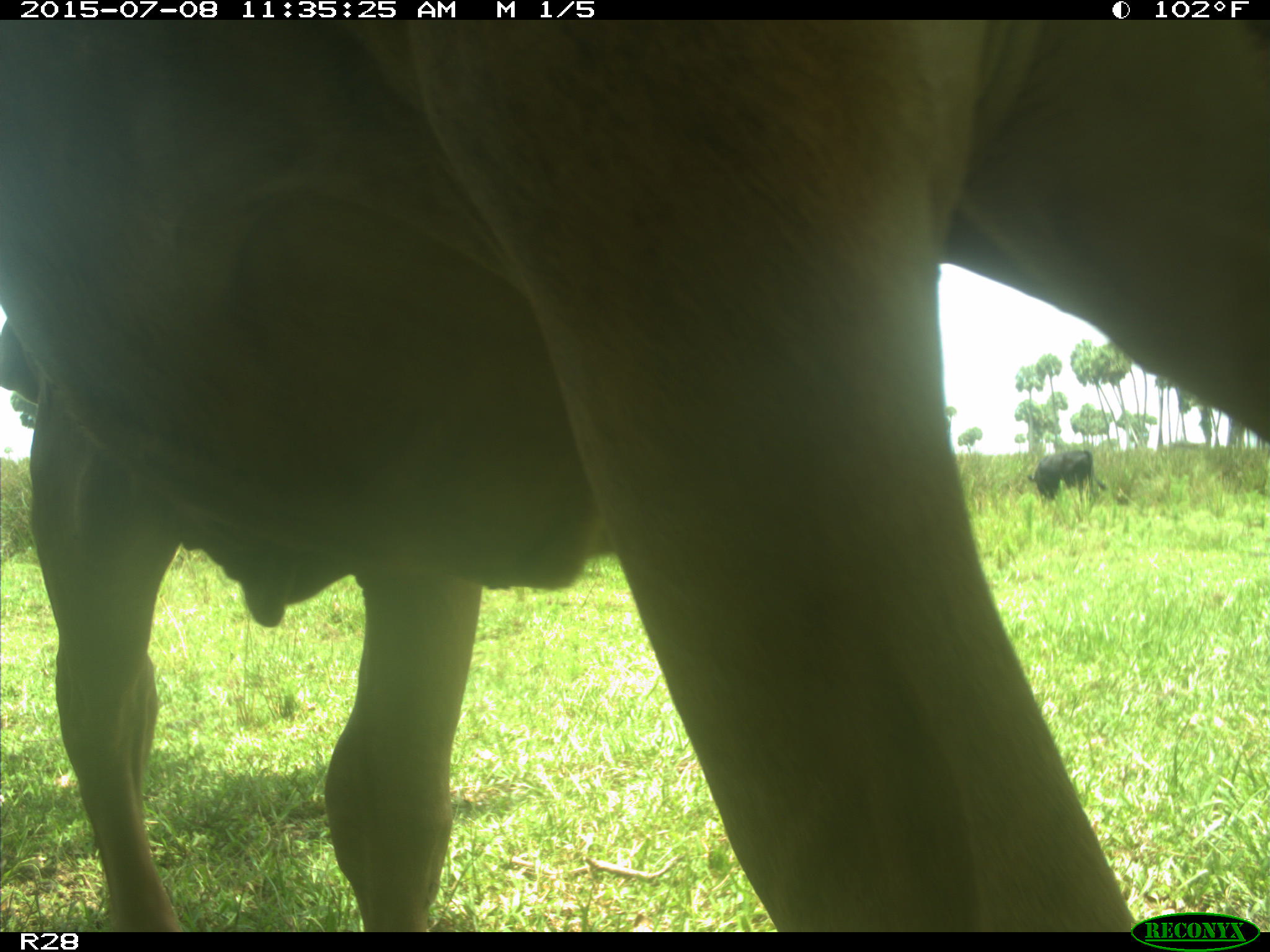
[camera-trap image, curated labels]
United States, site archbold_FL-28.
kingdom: Animalia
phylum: Chordata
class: Mammalia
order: Artiodactyla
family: Bovidae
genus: Bos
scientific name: Bos taurus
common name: domestic cow